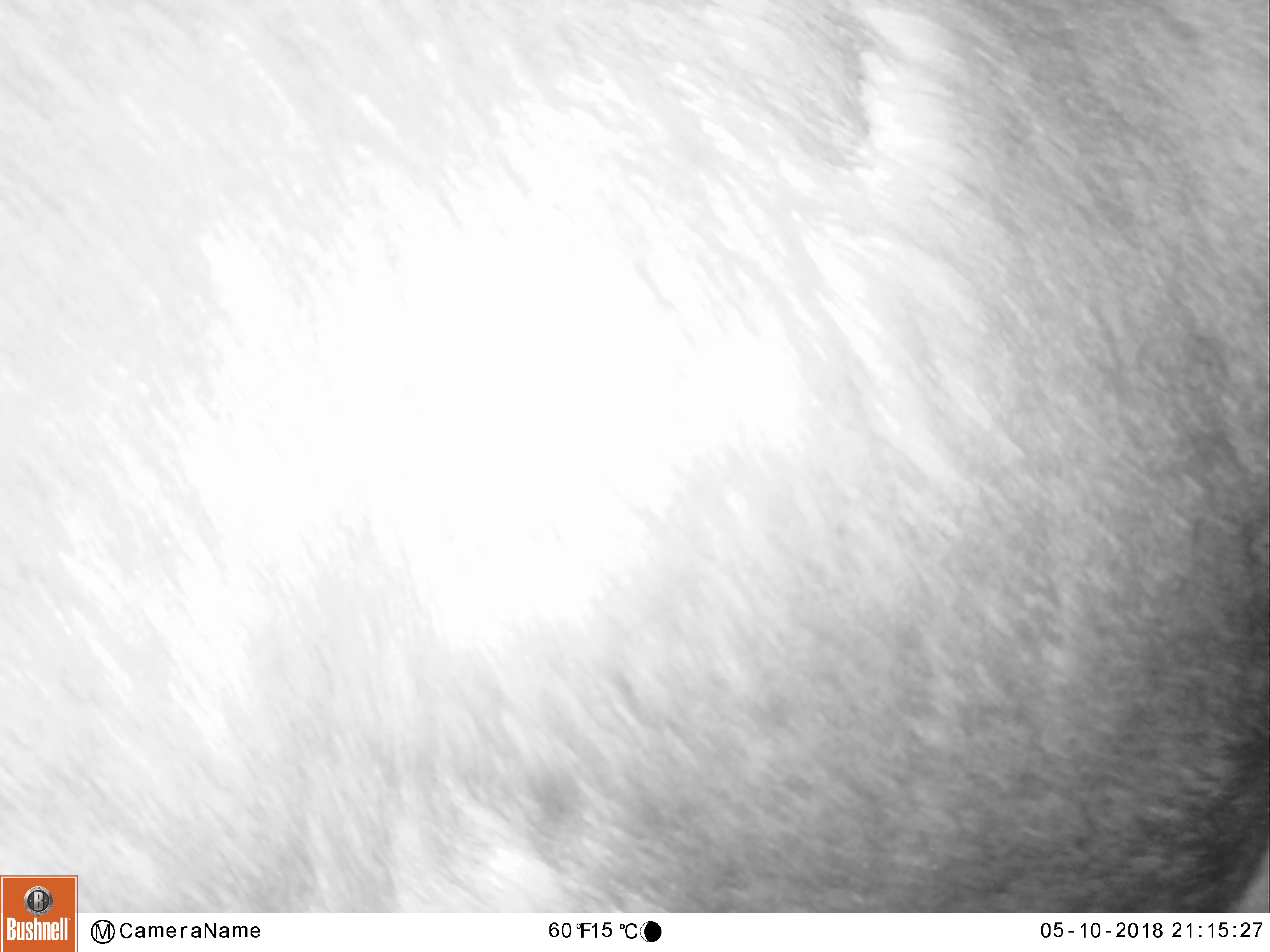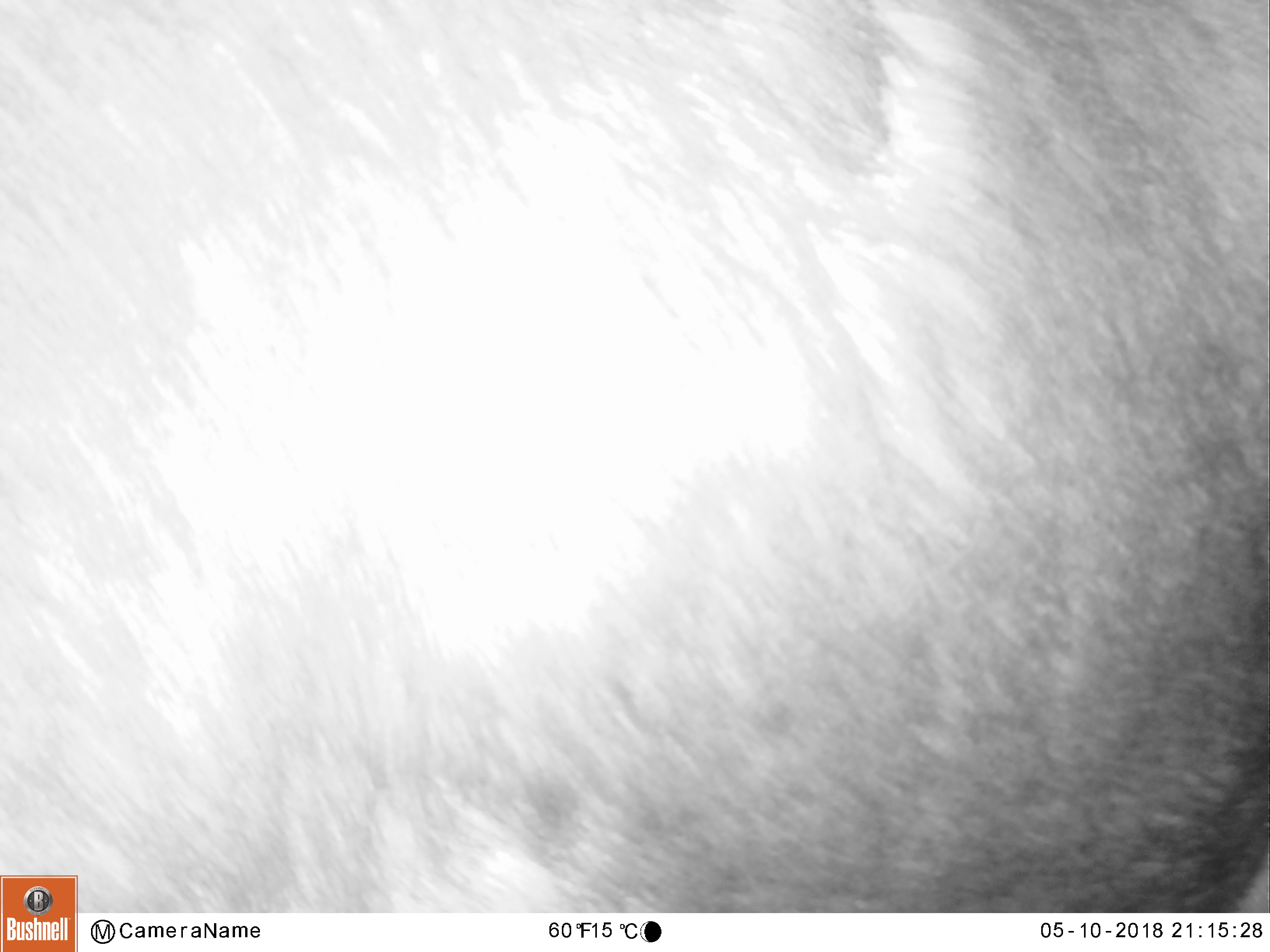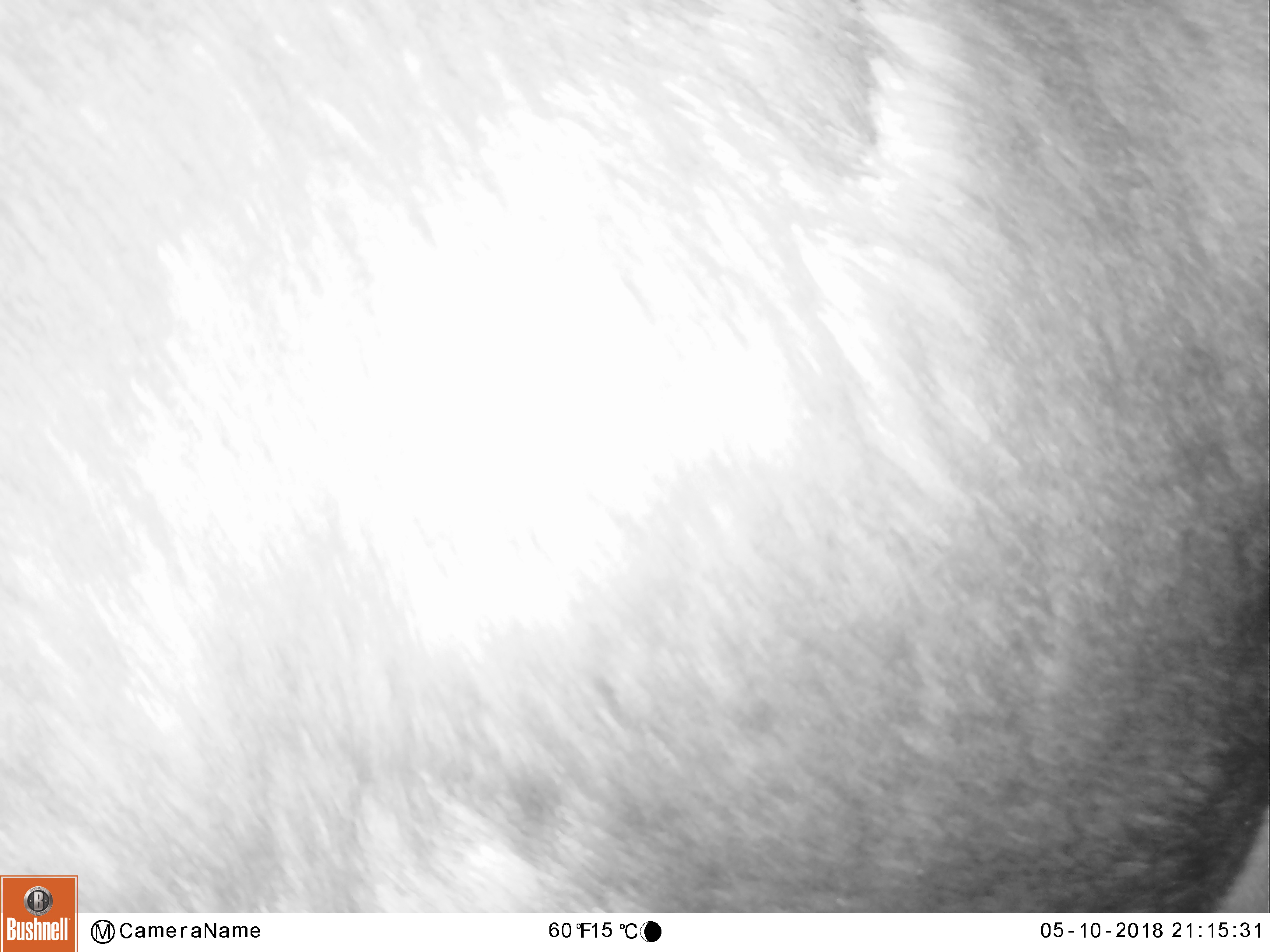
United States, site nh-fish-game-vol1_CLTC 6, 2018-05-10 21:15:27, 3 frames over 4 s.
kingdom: Animalia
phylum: Chordata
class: Mammalia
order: Artiodactyla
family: Cervidae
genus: Alces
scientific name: Alces alces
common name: moose